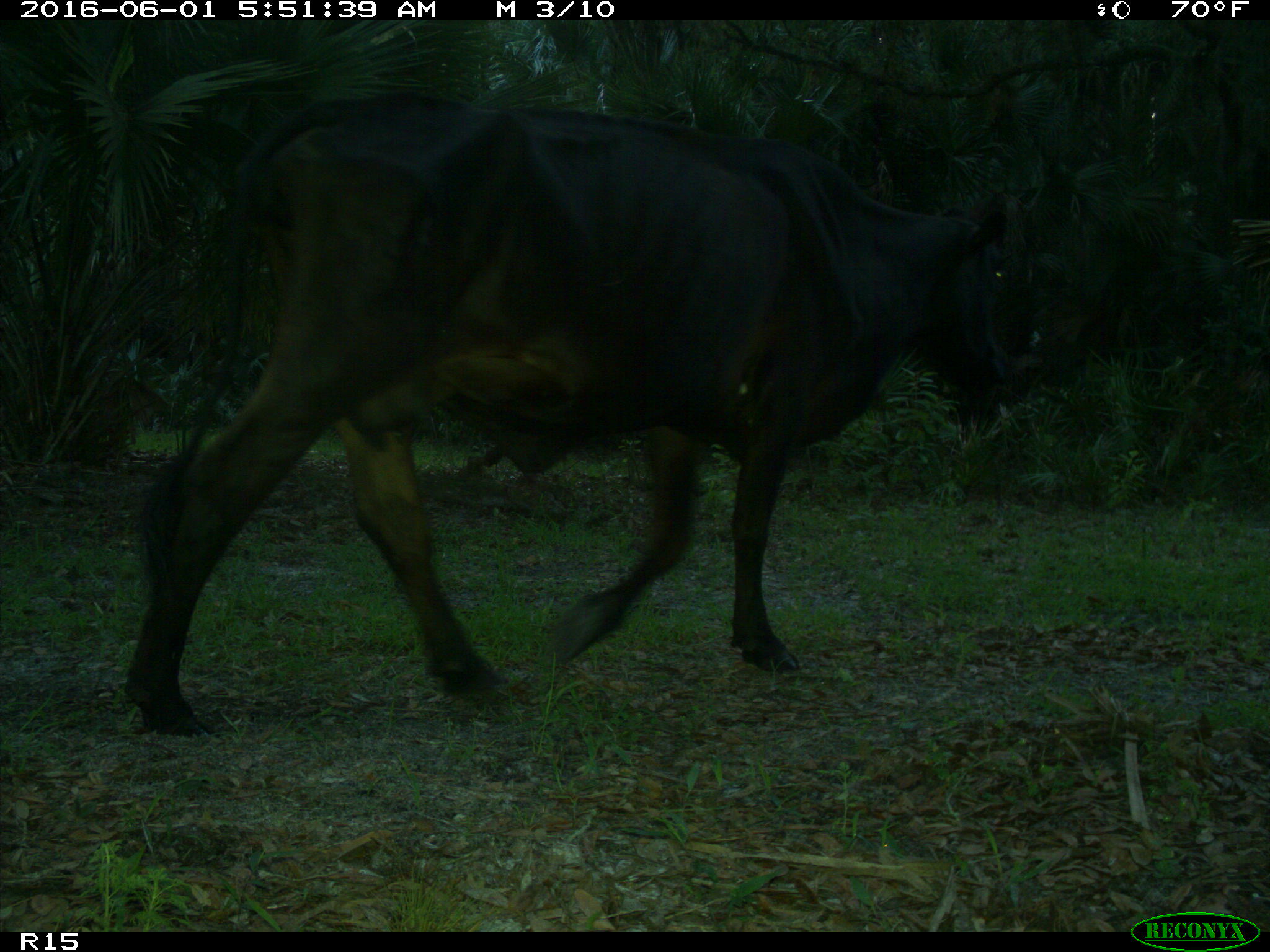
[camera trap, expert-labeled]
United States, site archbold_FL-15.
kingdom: Animalia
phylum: Chordata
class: Mammalia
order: Artiodactyla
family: Bovidae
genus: Bos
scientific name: Bos taurus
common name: domestic cow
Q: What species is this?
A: Bos taurus (domestic cow).